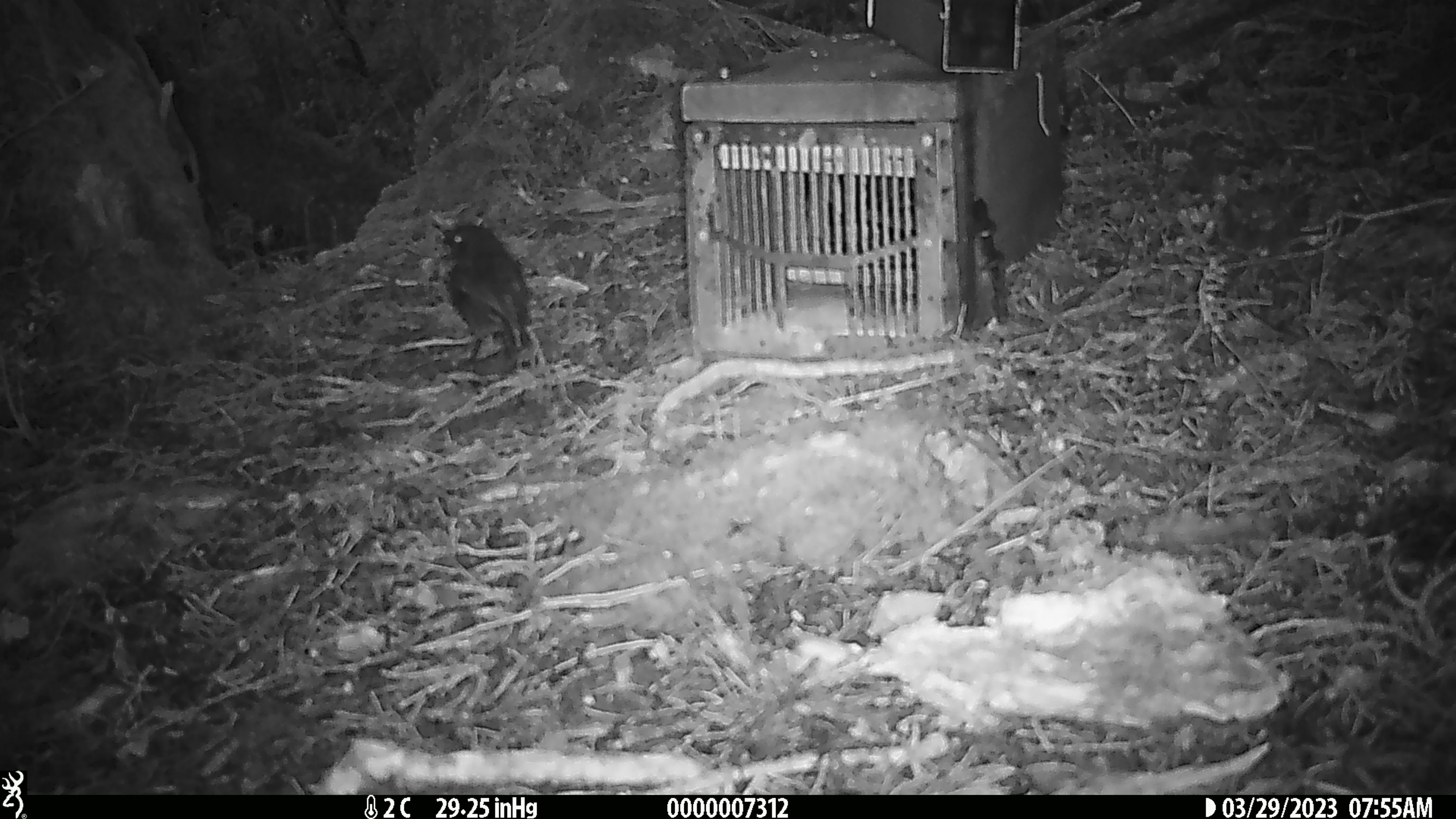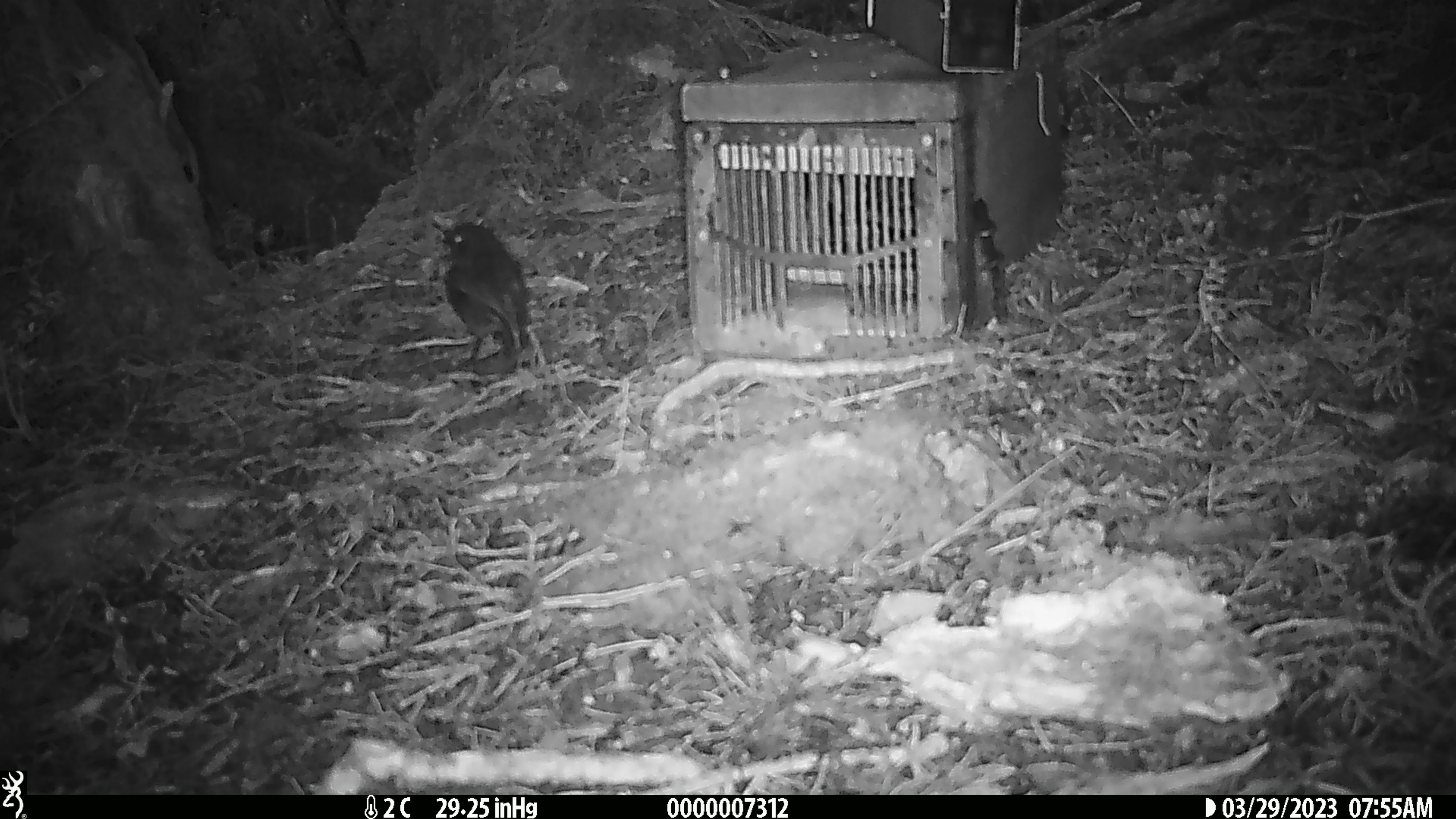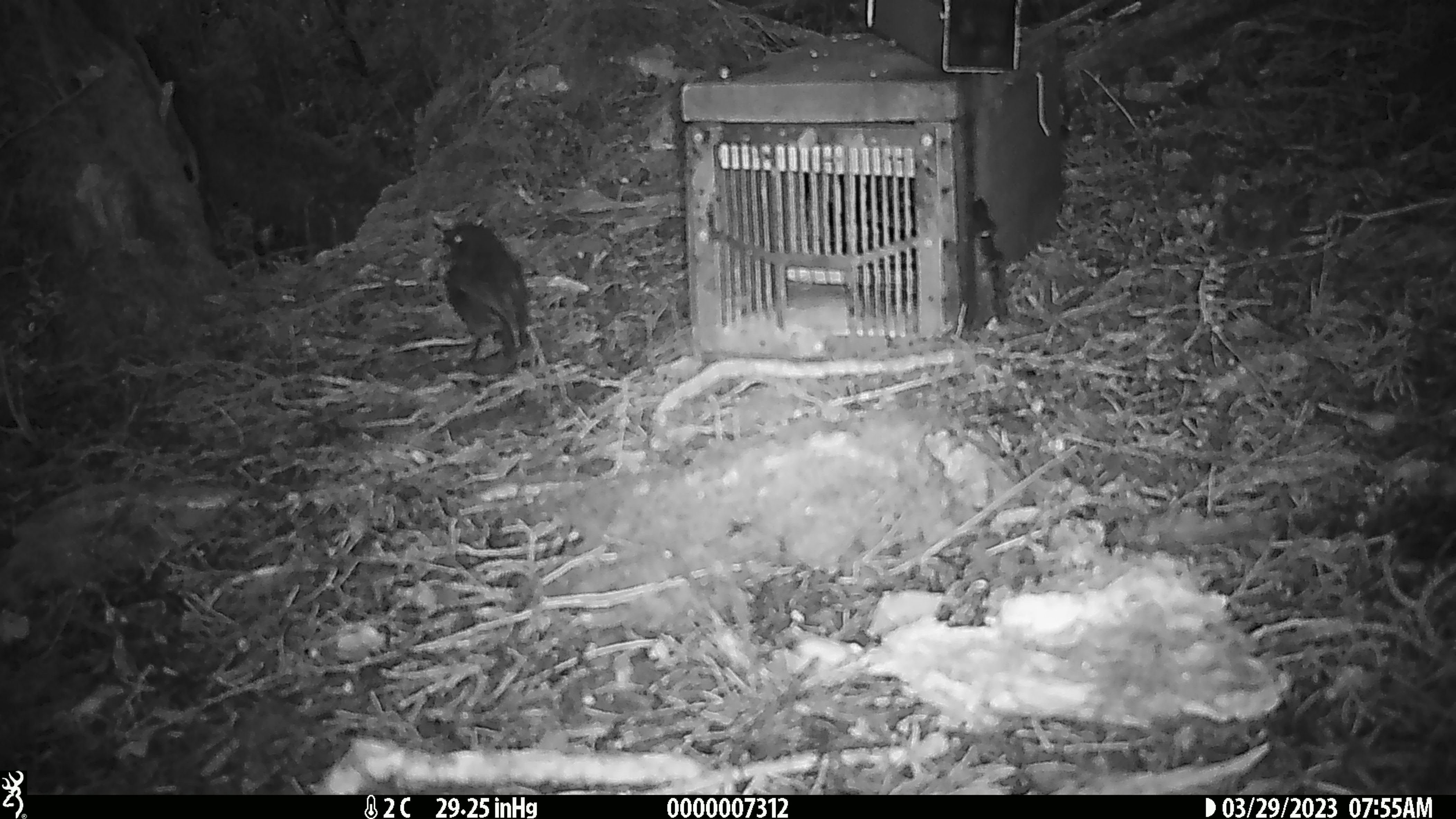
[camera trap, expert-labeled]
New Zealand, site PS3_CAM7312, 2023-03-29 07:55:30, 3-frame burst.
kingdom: Animalia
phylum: Chordata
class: Aves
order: Passeriformes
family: Petroicidae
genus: Petroica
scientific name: Petroica australis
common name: new zealand robin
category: robin